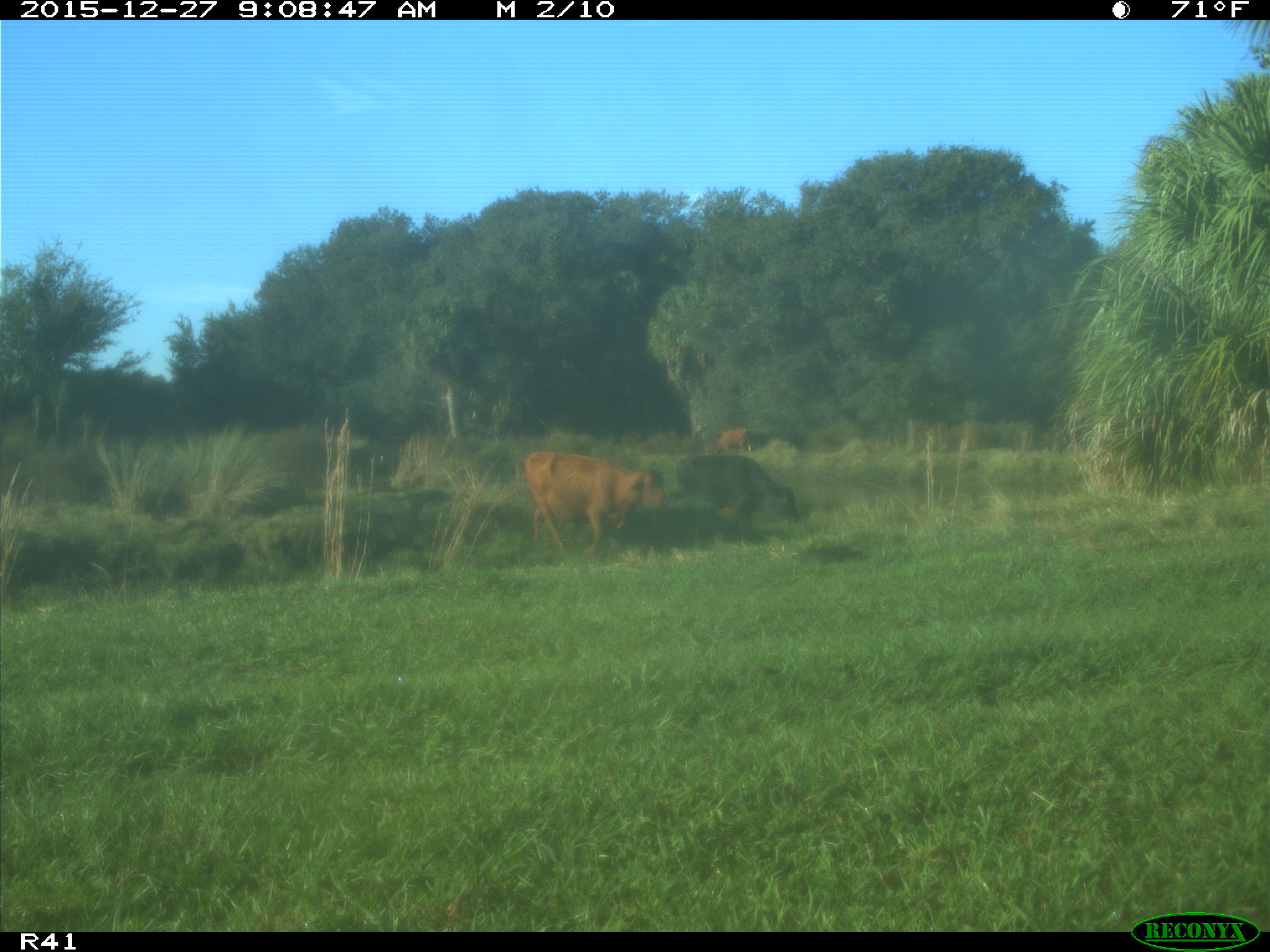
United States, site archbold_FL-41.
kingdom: Animalia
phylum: Chordata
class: Mammalia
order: Artiodactyla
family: Bovidae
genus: Bos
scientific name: Bos taurus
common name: domestic cow